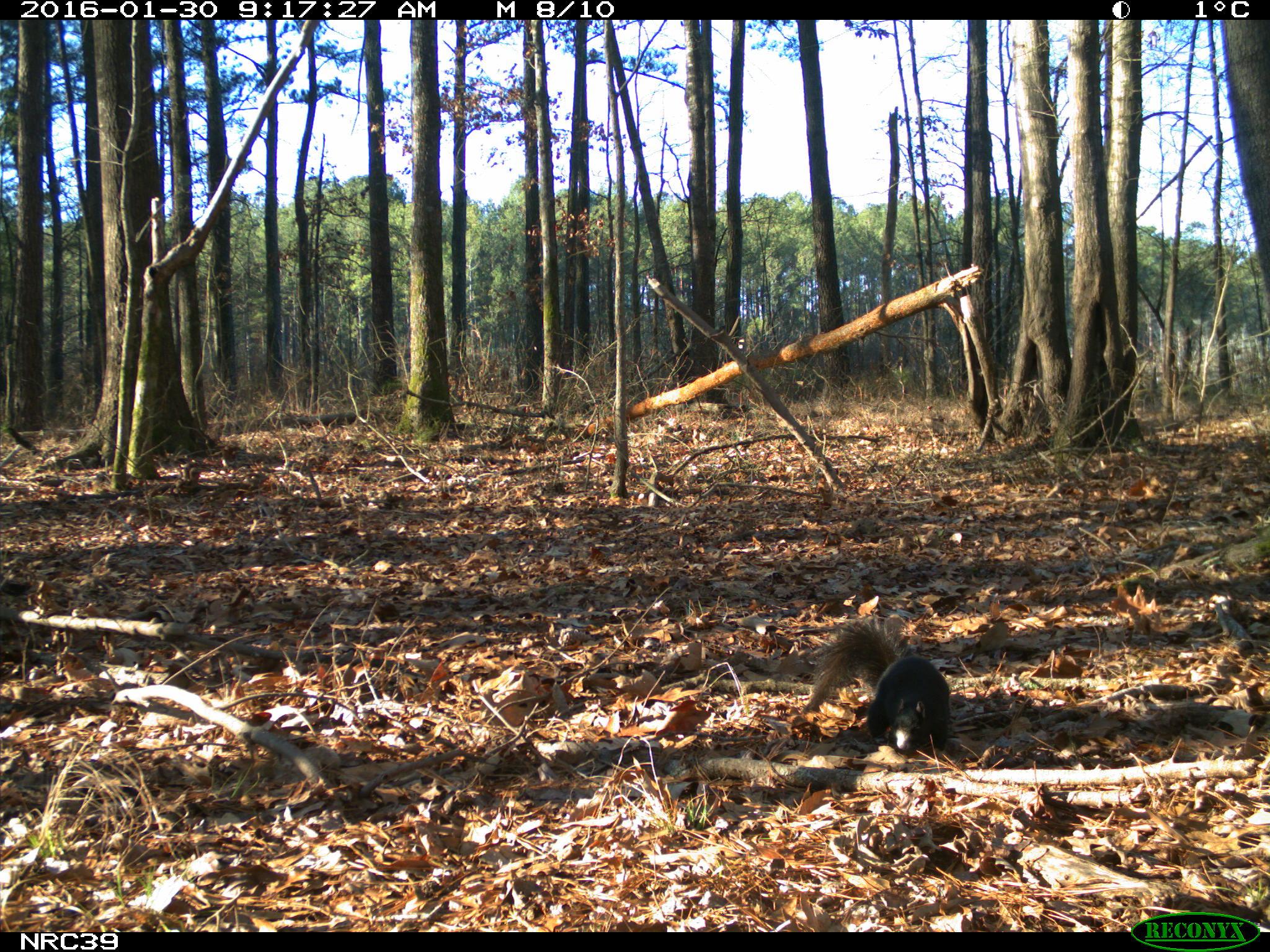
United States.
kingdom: Animalia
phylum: Chordata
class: Mammalia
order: Rodentia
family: Sciuridae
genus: Sciurus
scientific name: Sciurus niger cinereus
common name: eastern fox squirrel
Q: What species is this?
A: Eastern Fox Squirrel (Sciurus niger cinereus).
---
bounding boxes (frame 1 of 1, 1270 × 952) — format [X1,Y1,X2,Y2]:
Eastern Fox Squirrel: [795,611,955,758]